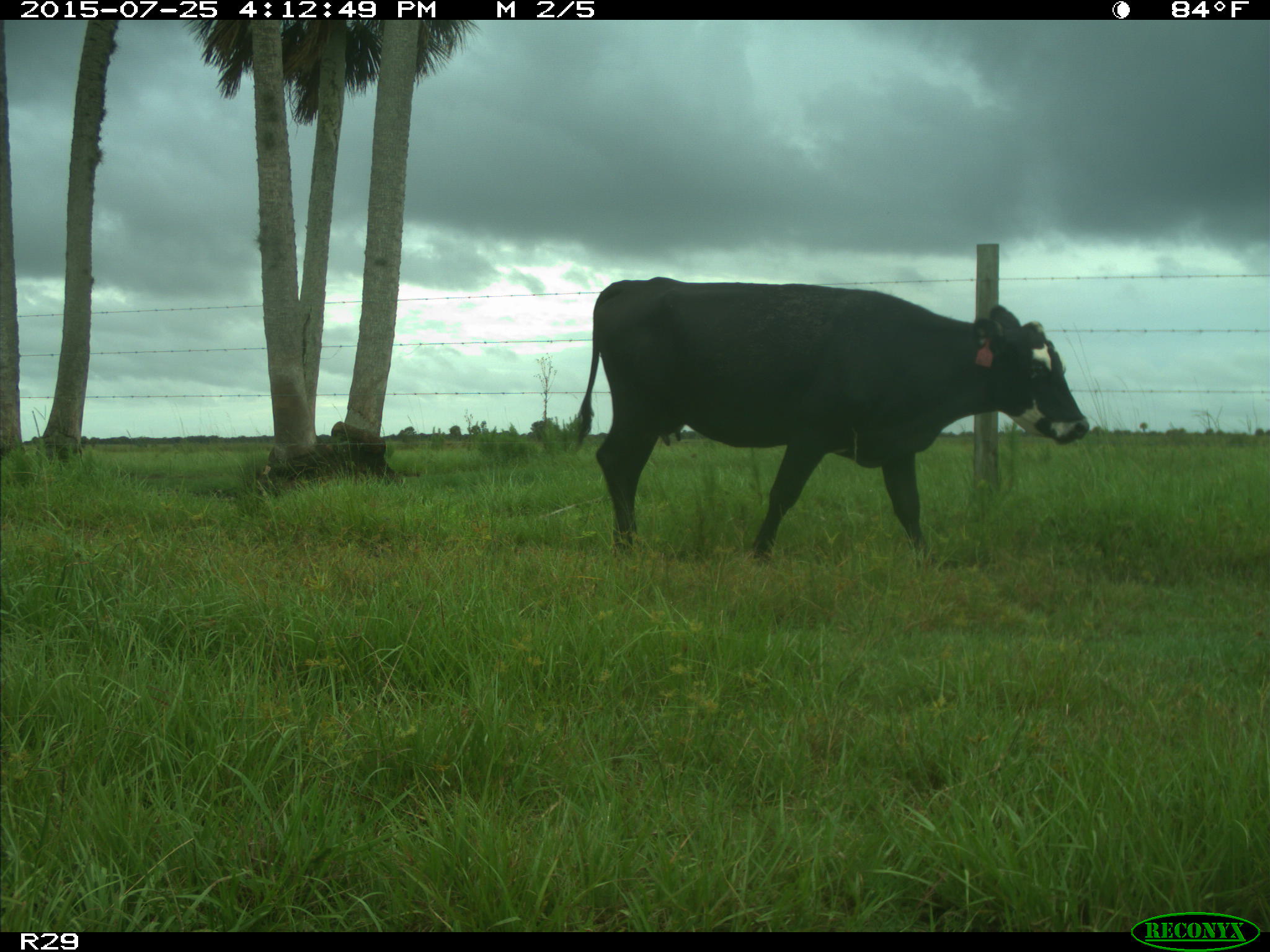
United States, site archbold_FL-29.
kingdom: Animalia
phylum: Chordata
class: Mammalia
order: Artiodactyla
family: Bovidae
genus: Bos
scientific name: Bos taurus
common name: domestic cow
Bos taurus (domestic cow).